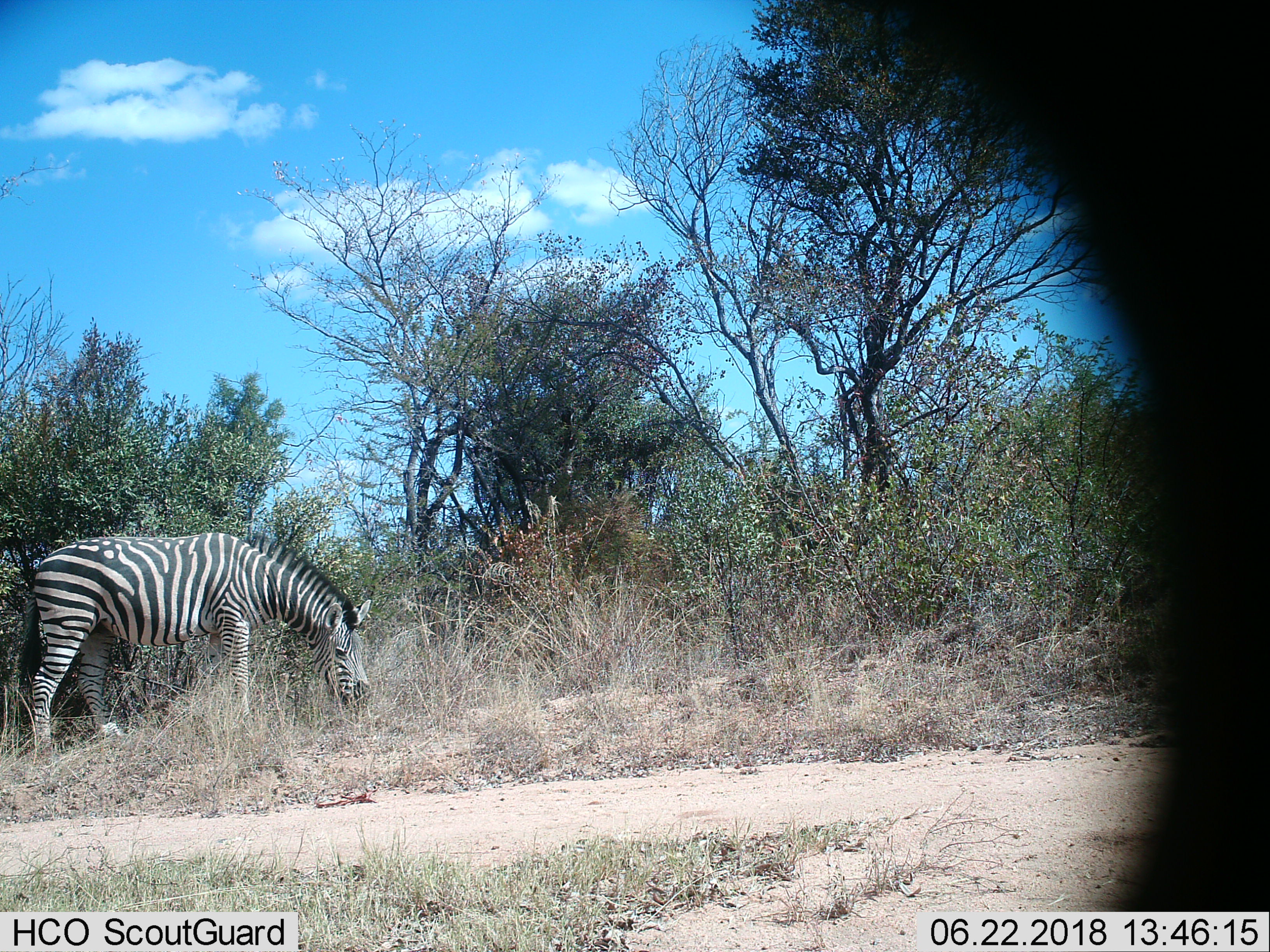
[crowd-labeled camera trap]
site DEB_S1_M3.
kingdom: Animalia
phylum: Chordata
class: Mammalia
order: Perissodactyla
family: Equidae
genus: Equus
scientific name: Equus quagga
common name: plains zebra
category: zebraplains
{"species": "zebraplains (plains zebra) (Equus quagga)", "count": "1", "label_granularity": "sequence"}